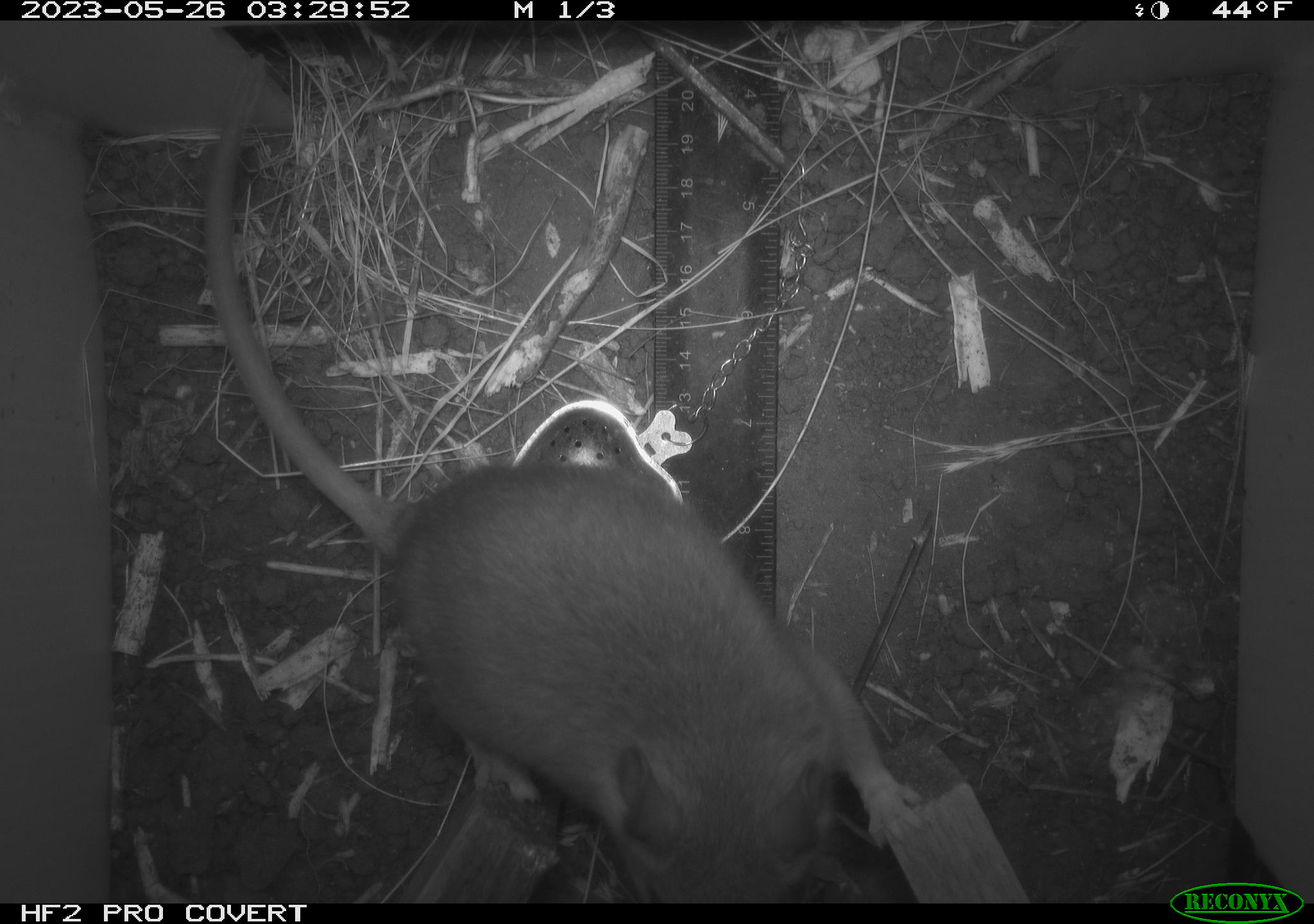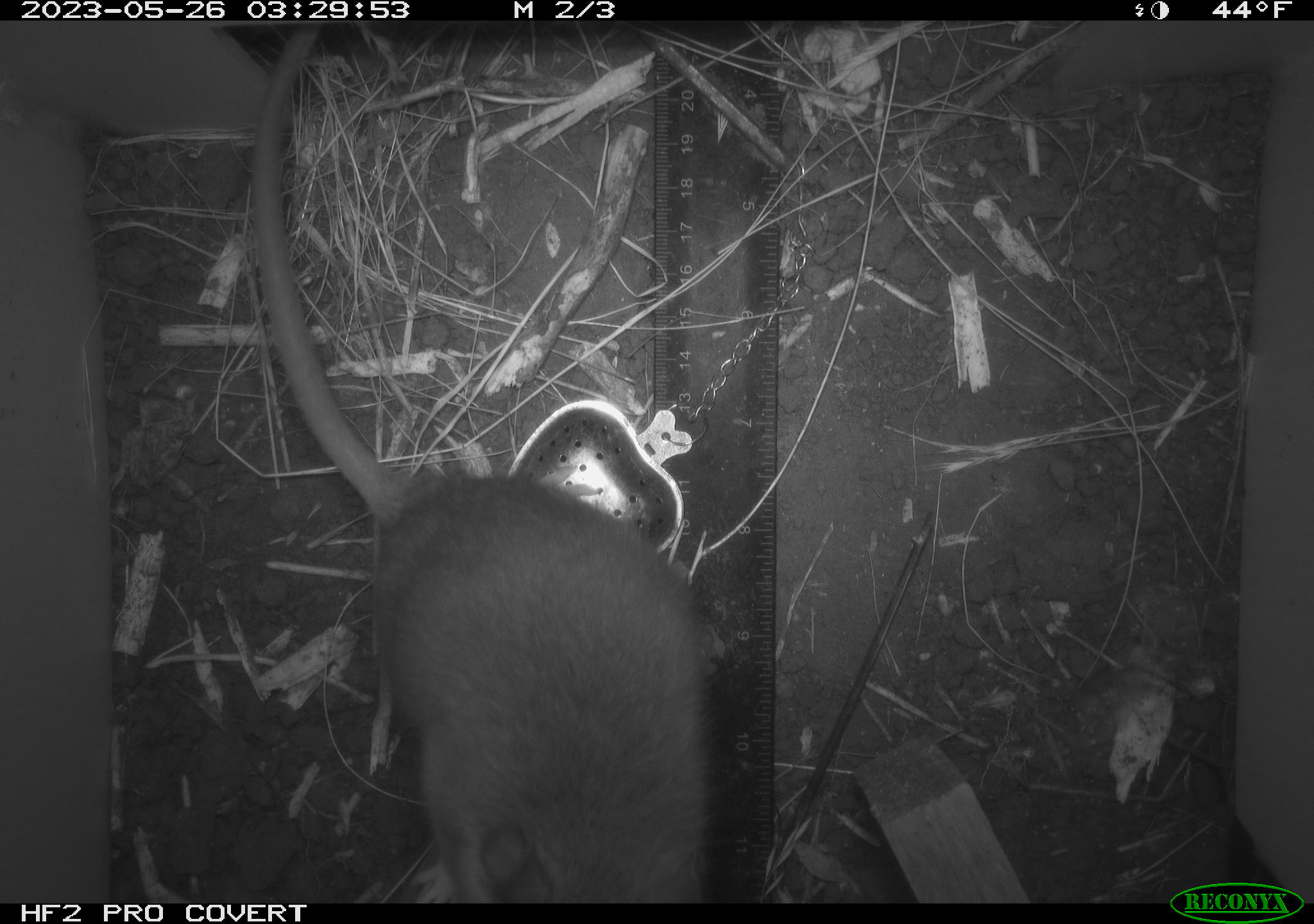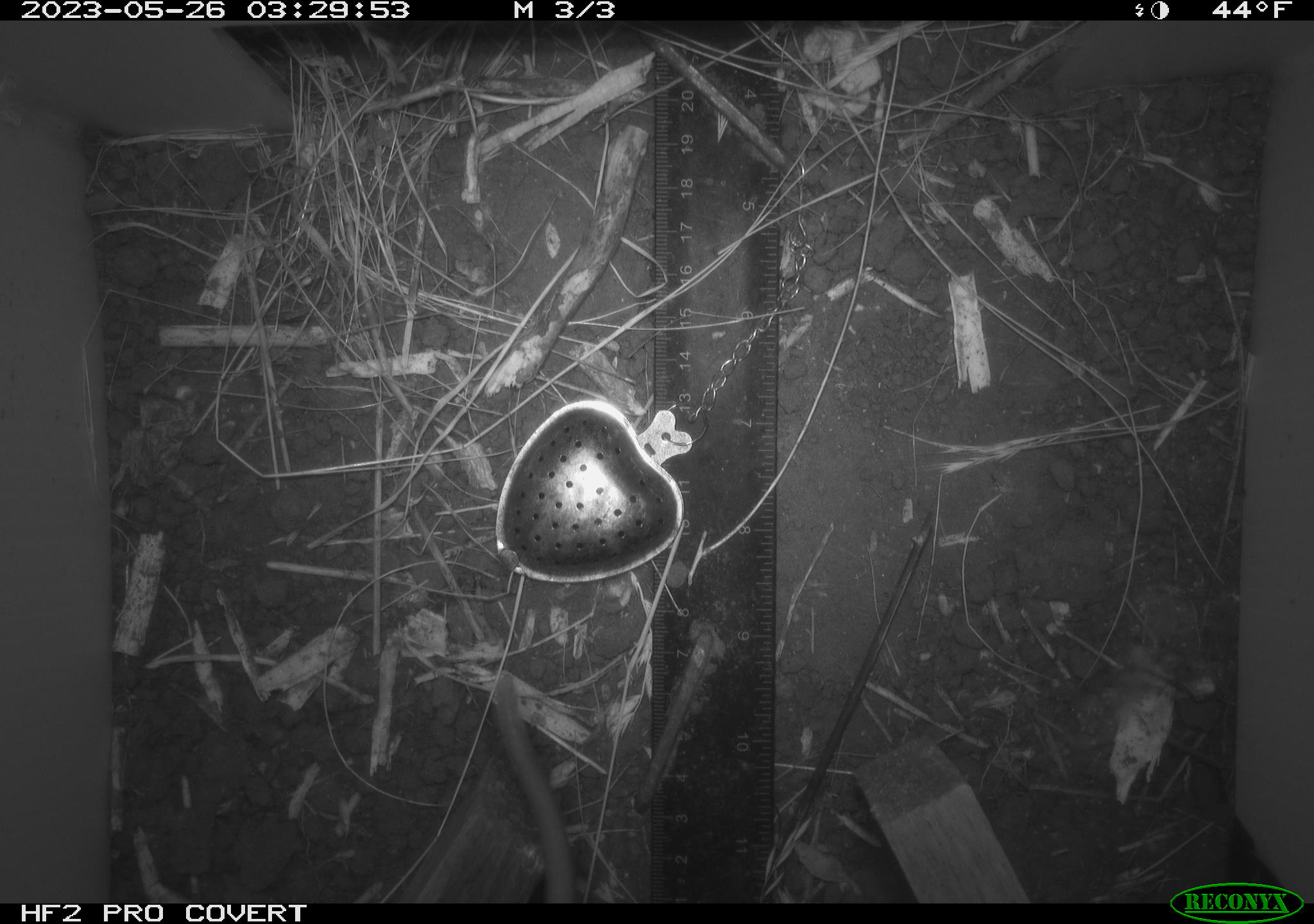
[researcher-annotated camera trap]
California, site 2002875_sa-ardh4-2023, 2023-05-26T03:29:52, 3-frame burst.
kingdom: Animalia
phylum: Chordata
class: Mammalia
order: Rodentia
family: Cricetidae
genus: Neotoma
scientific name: Neotoma fuscipes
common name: dusky-footed woodrat